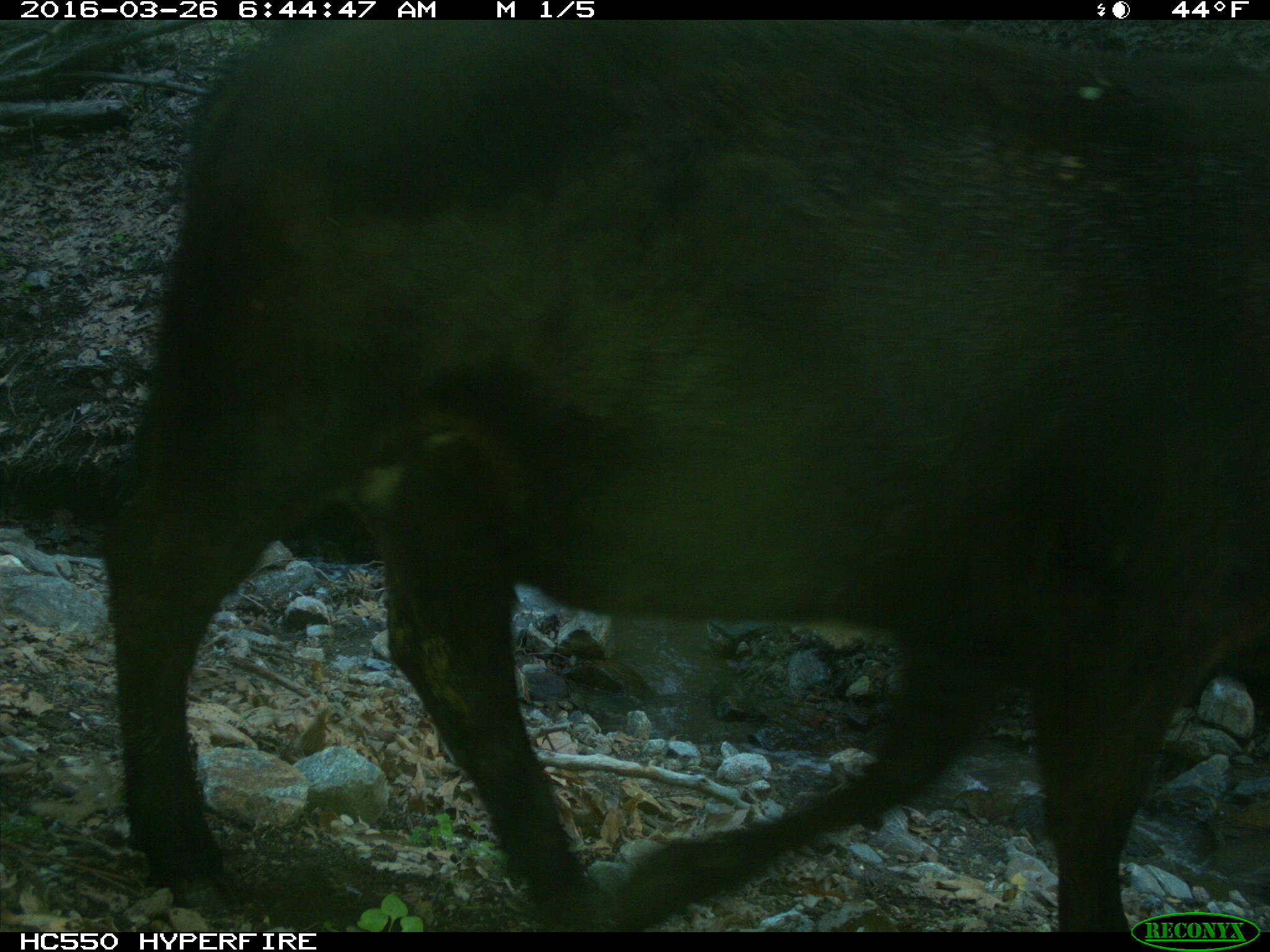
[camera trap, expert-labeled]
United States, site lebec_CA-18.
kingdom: Animalia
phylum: Chordata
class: Mammalia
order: Artiodactyla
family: Bovidae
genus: Bos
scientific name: Bos taurus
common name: domestic cow